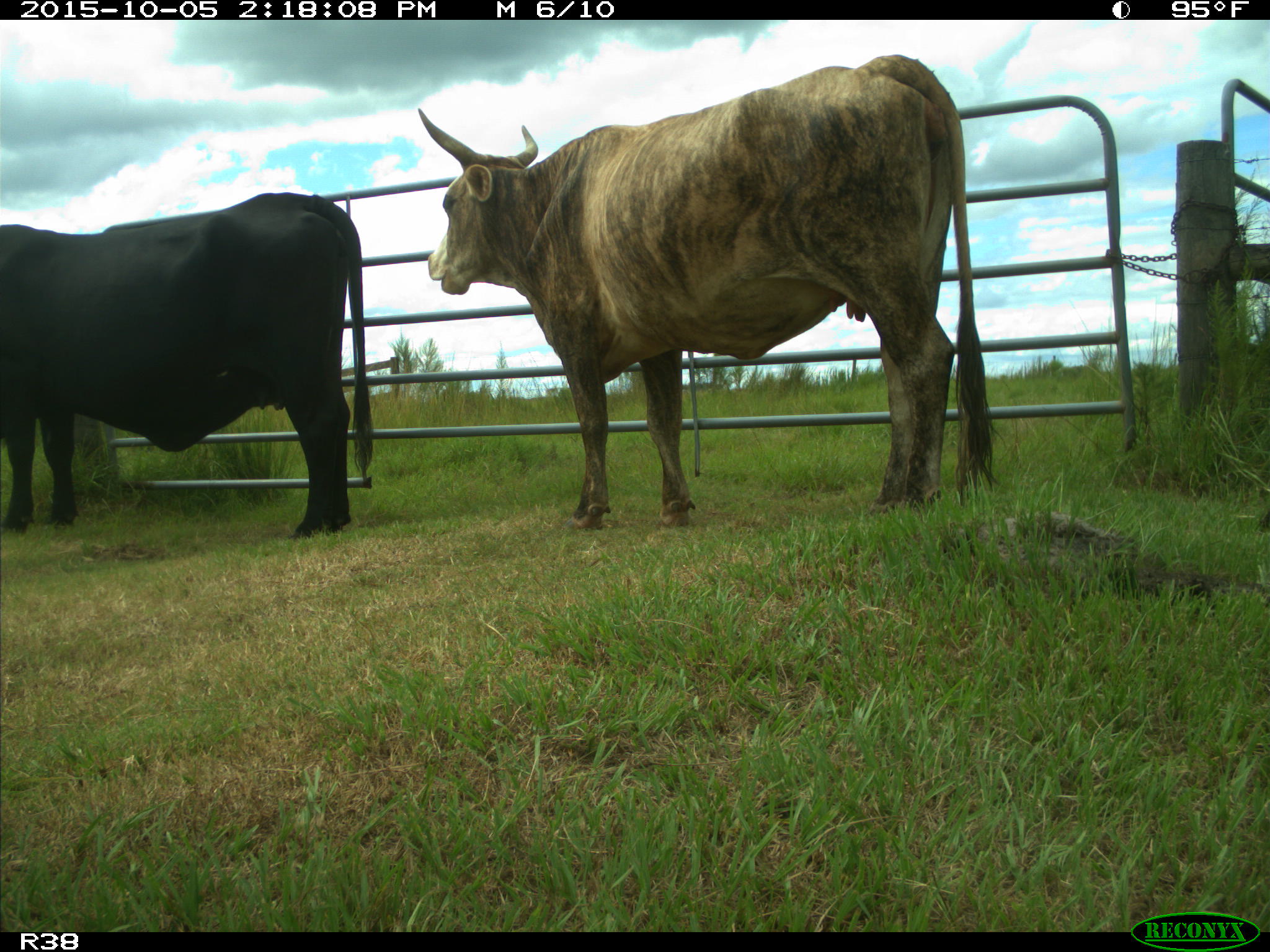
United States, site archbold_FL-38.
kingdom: Animalia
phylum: Chordata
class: Mammalia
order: Artiodactyla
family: Bovidae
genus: Bos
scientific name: Bos taurus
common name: domestic cow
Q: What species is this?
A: Bos taurus (domestic cow).